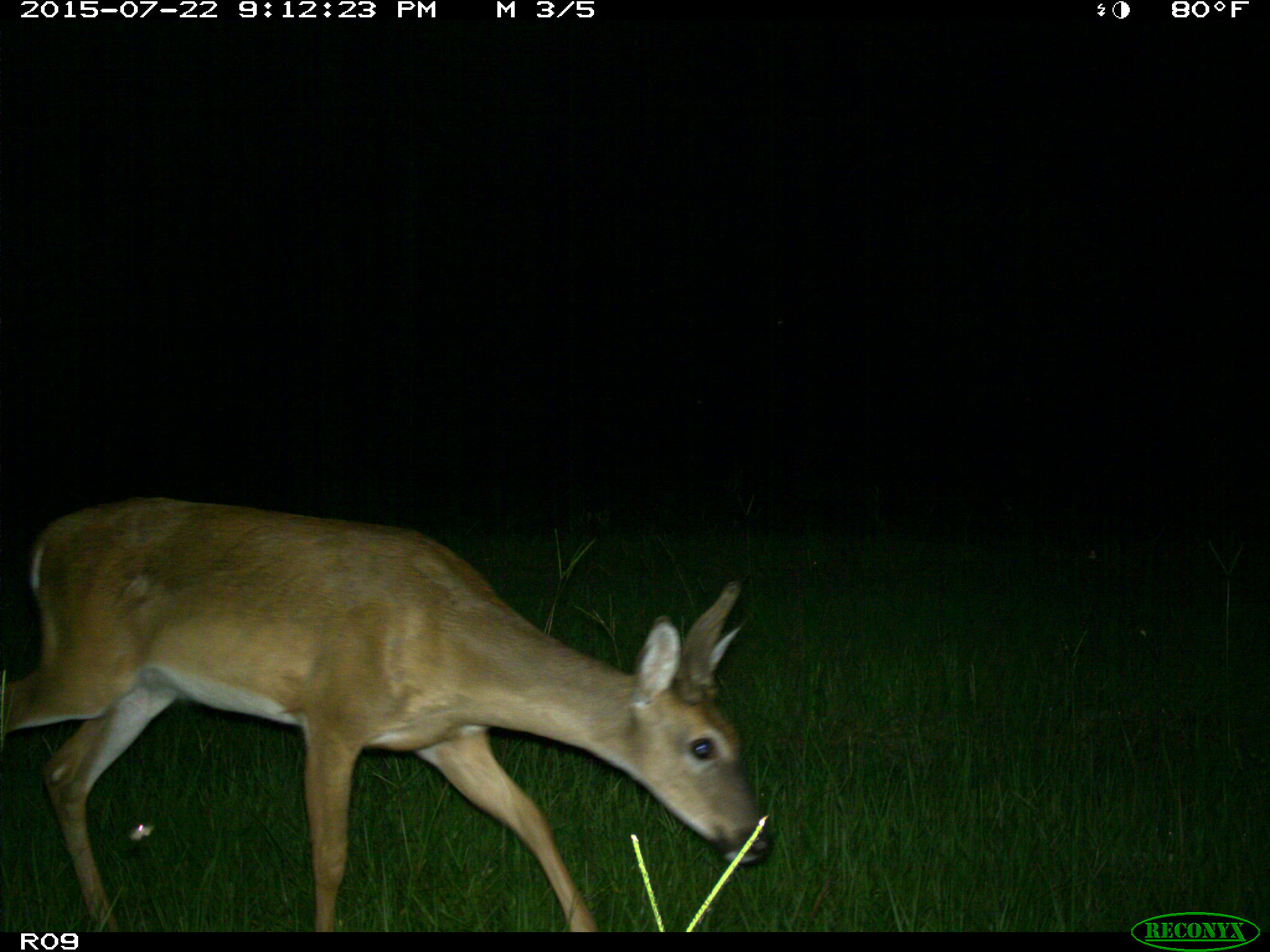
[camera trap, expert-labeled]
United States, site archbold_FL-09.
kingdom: Animalia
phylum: Chordata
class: Mammalia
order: Artiodactyla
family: Cervidae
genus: Odocoileus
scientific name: Odocoileus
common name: deer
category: unidentified deer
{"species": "unidentified deer (deer) (Odocoileus)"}